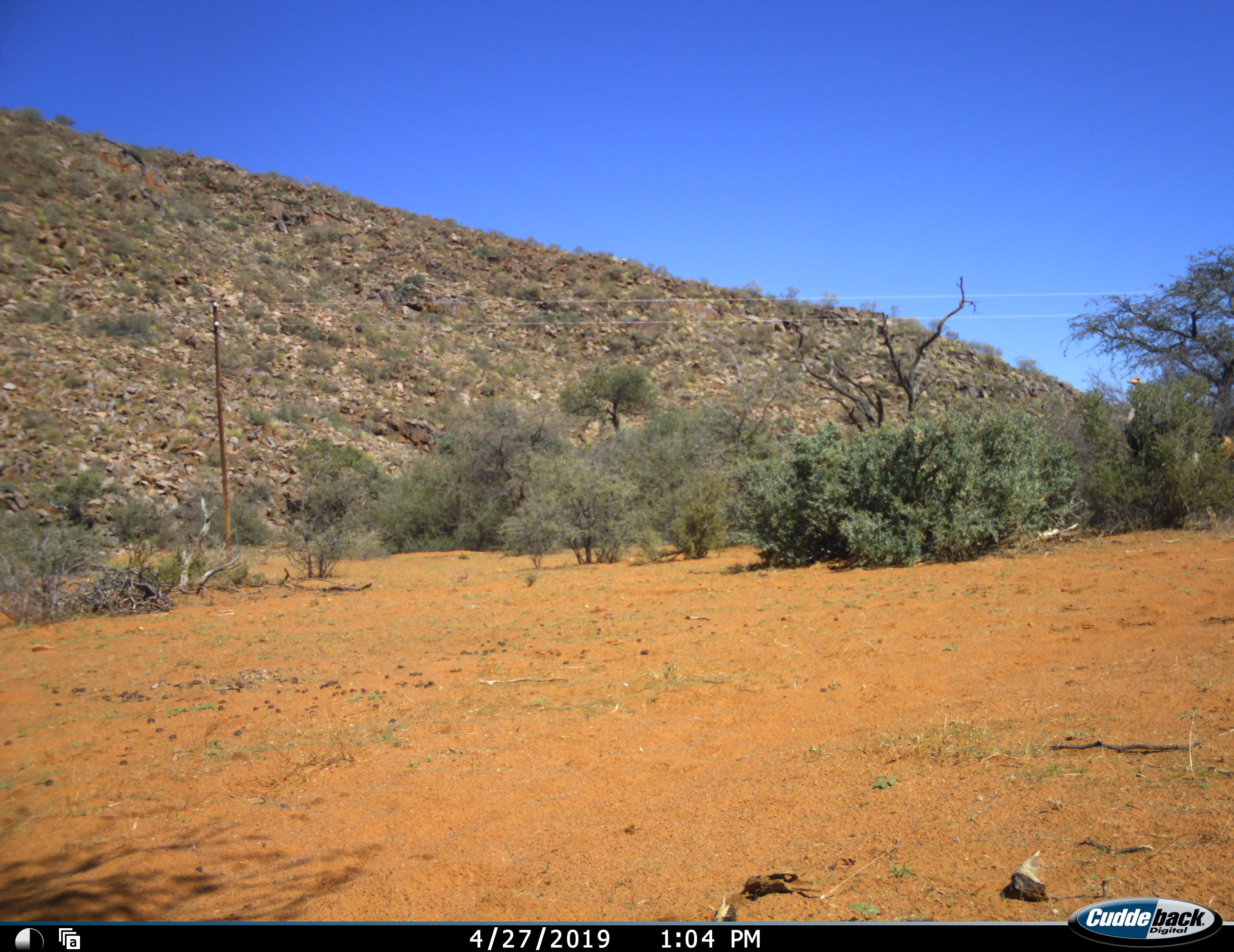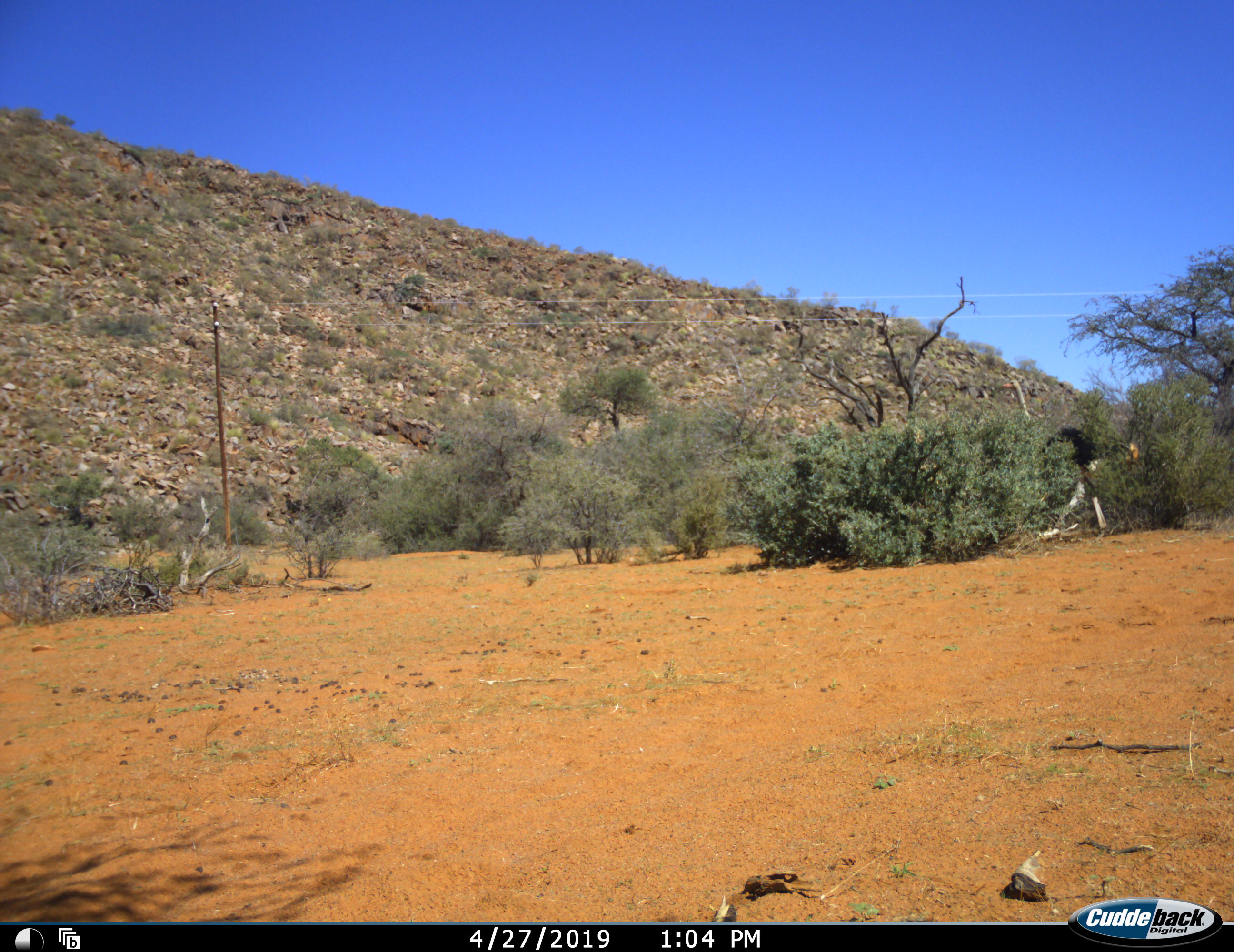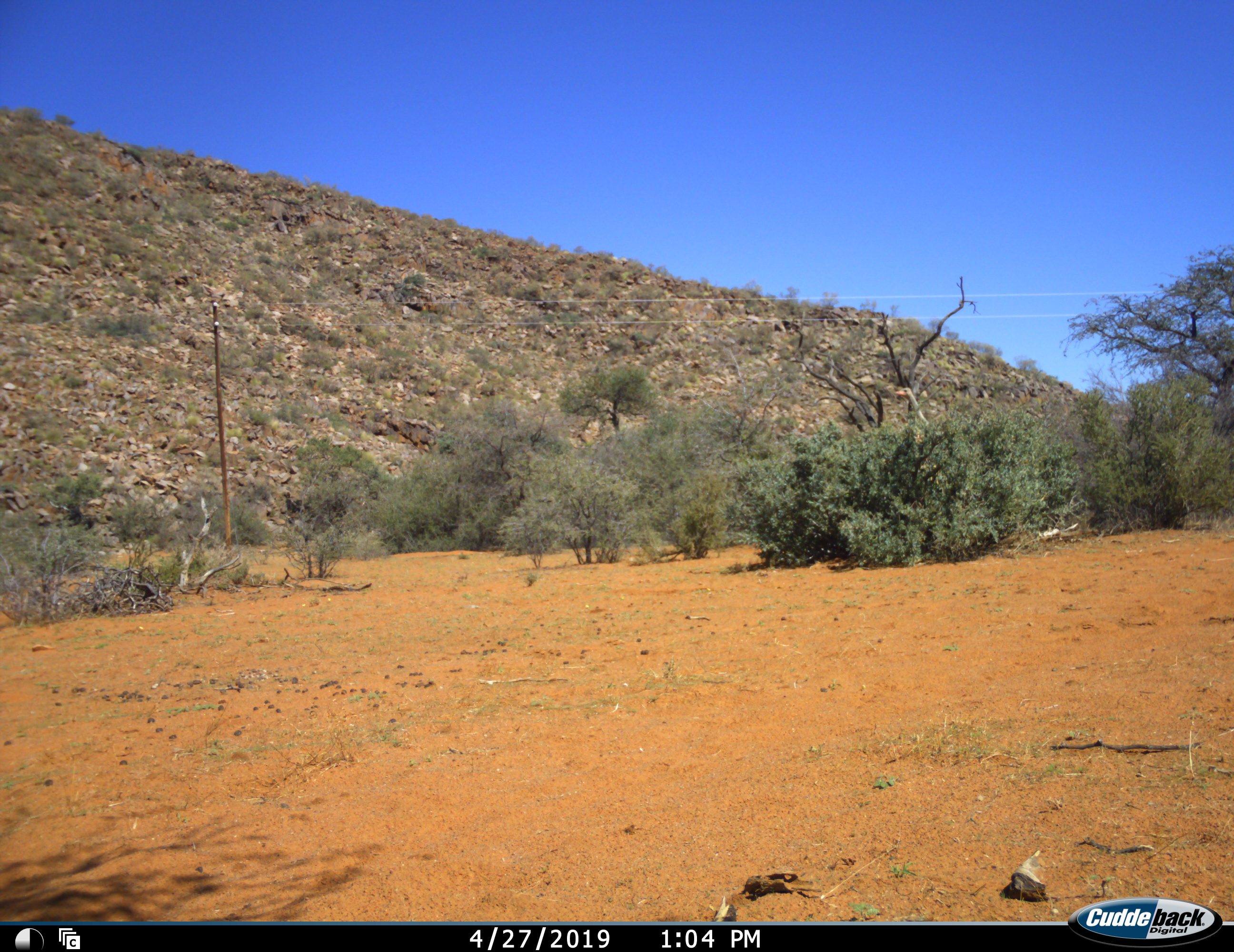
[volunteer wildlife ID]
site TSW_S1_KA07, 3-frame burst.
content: unidentified animal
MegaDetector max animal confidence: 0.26